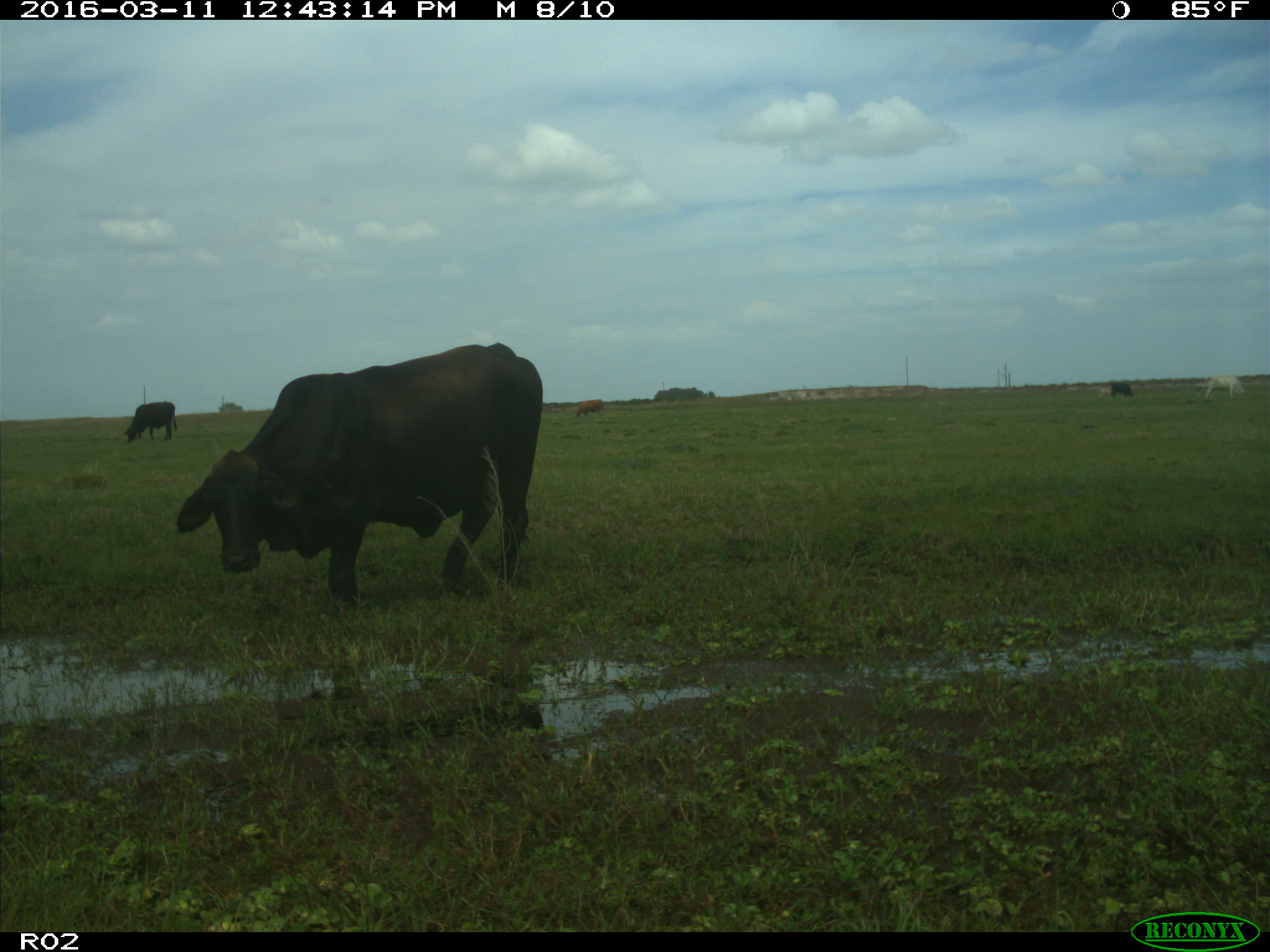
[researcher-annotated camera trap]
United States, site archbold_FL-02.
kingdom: Animalia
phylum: Chordata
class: Mammalia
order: Artiodactyla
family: Bovidae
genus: Bos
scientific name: Bos taurus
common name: domestic cow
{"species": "Bos taurus (domestic cow)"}